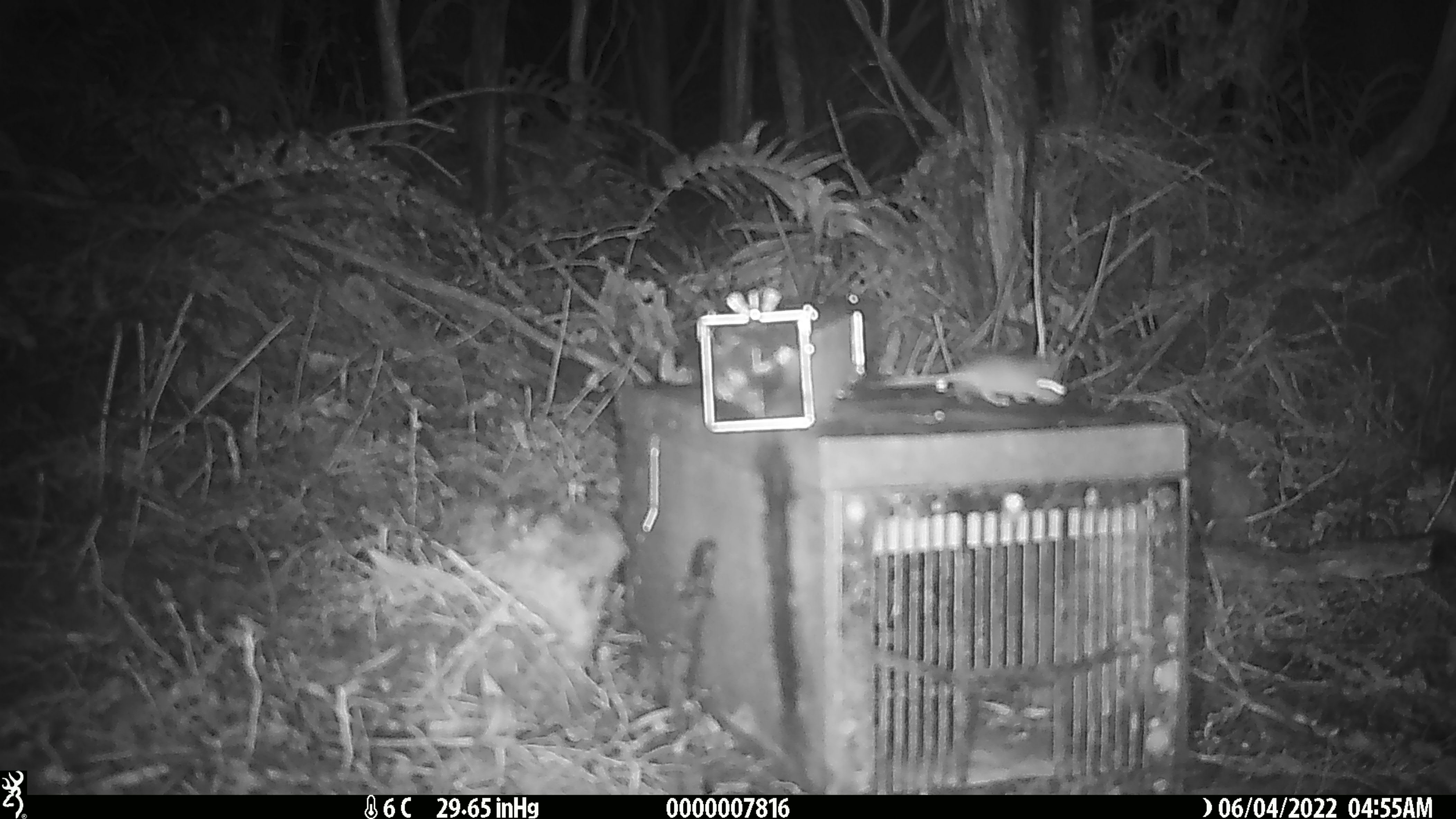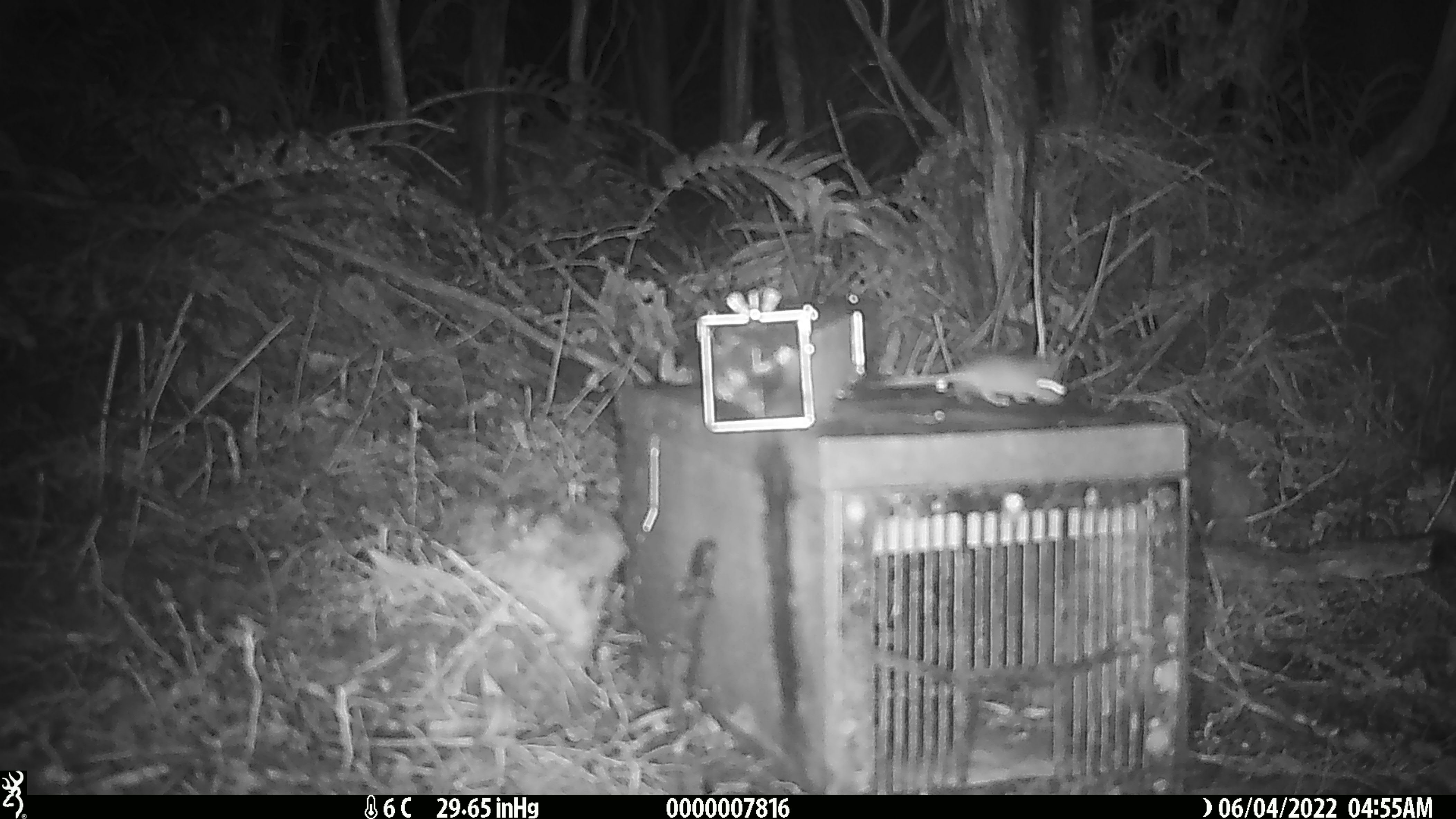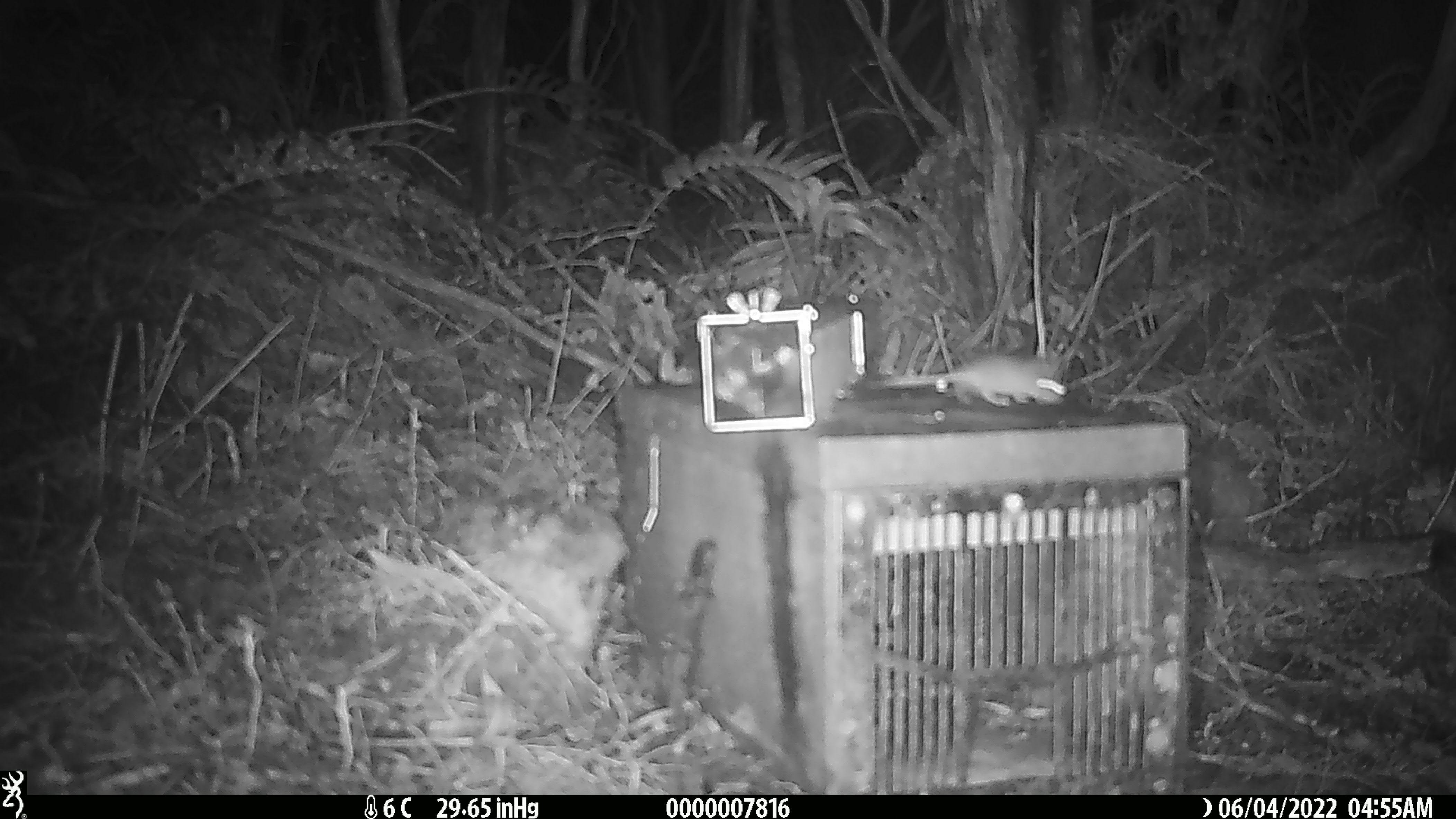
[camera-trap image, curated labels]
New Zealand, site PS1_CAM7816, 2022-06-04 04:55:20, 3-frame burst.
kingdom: Animalia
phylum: Chordata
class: Mammalia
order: Rodentia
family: Muridae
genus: Mus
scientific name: Mus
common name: mouse